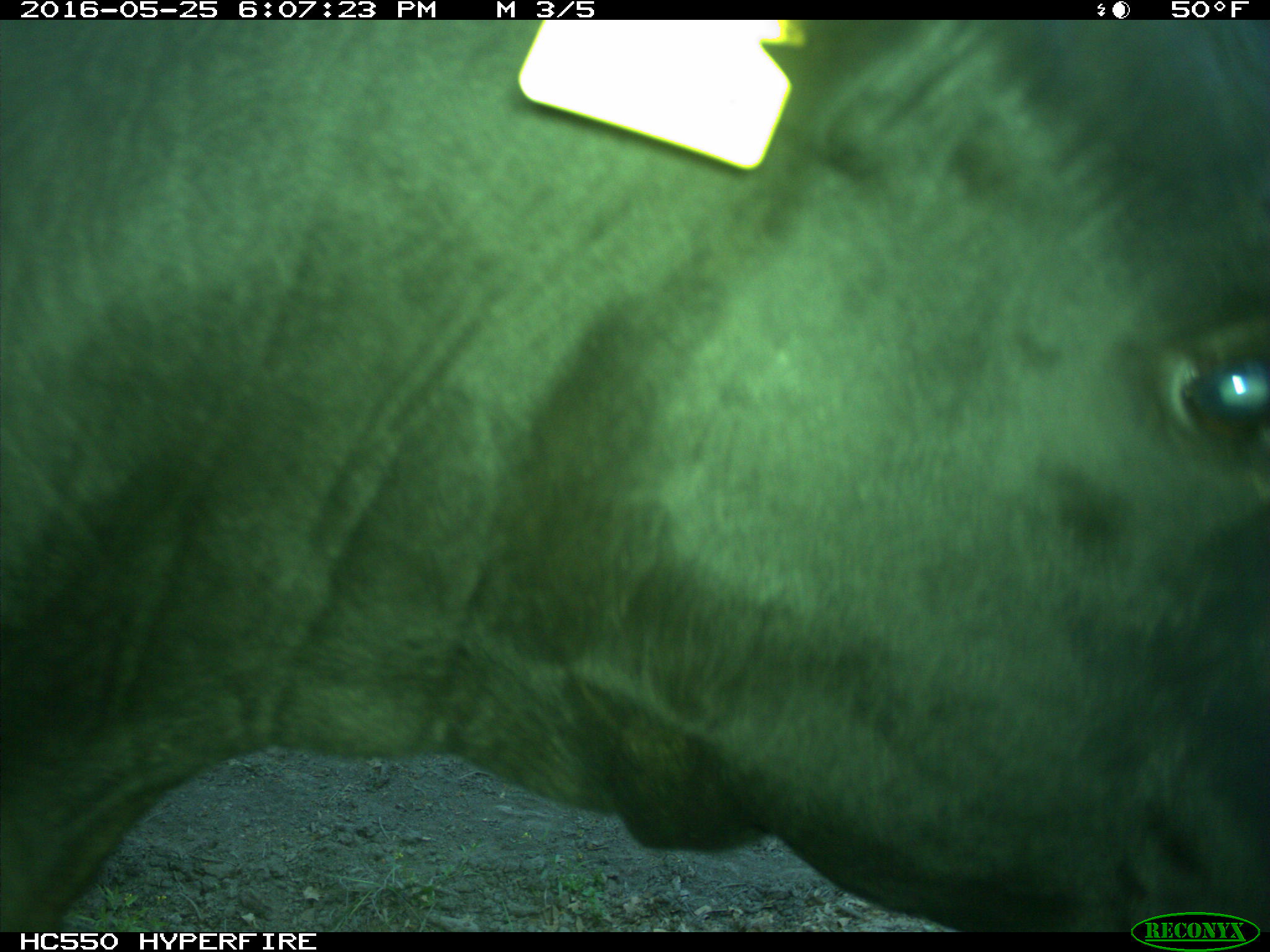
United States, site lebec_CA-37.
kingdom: Animalia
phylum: Chordata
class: Mammalia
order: Artiodactyla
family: Bovidae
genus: Bos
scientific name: Bos taurus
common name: domestic cow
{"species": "Bos taurus (domestic cow)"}